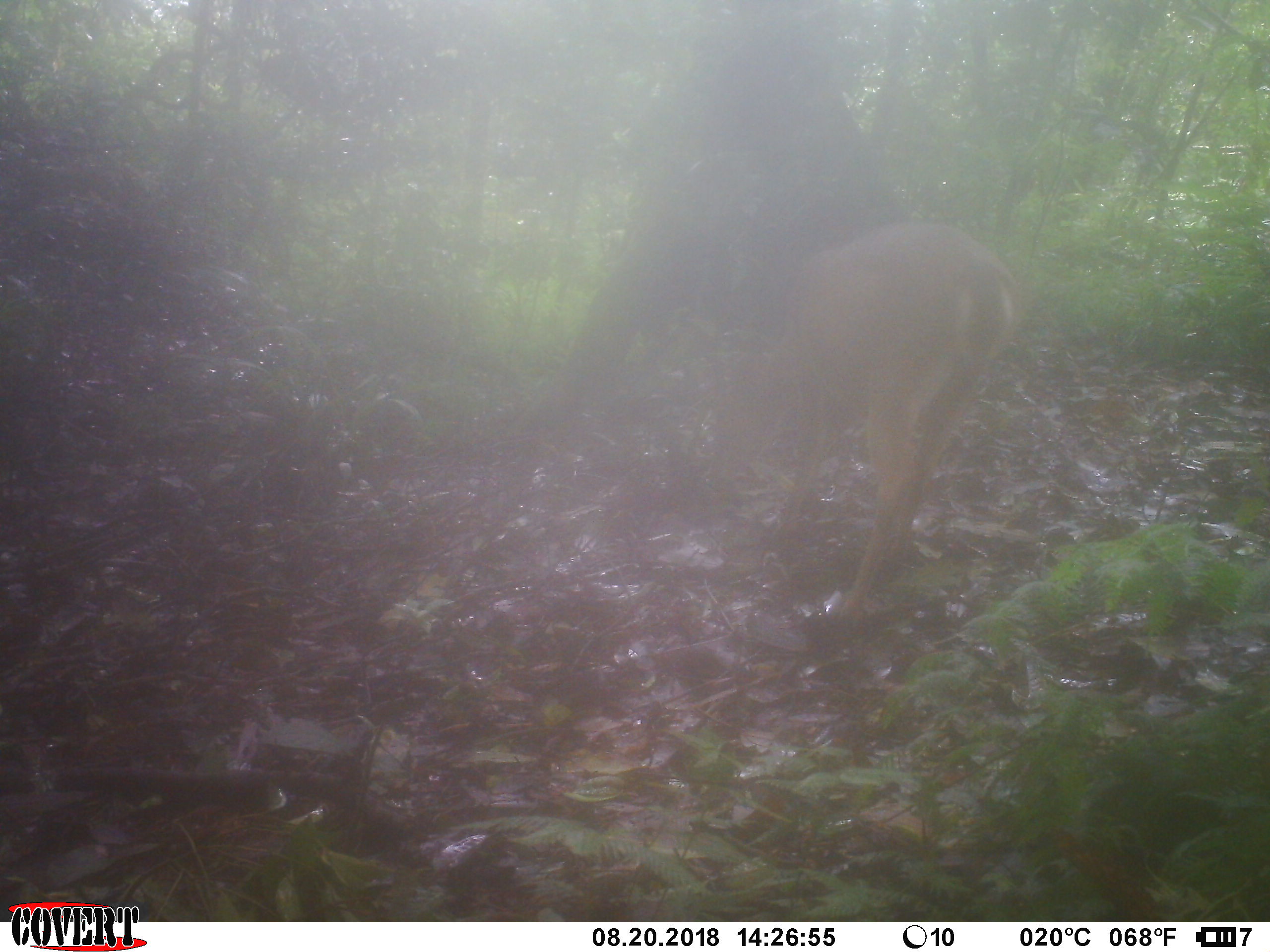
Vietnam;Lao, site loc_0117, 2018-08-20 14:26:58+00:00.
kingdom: Animalia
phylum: Chordata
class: Mammalia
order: Artiodactyla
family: Cervidae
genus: Muntiacus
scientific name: Muntiacus vuquangensis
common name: large-antlered muntjac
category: large antlered muntjac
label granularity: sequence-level